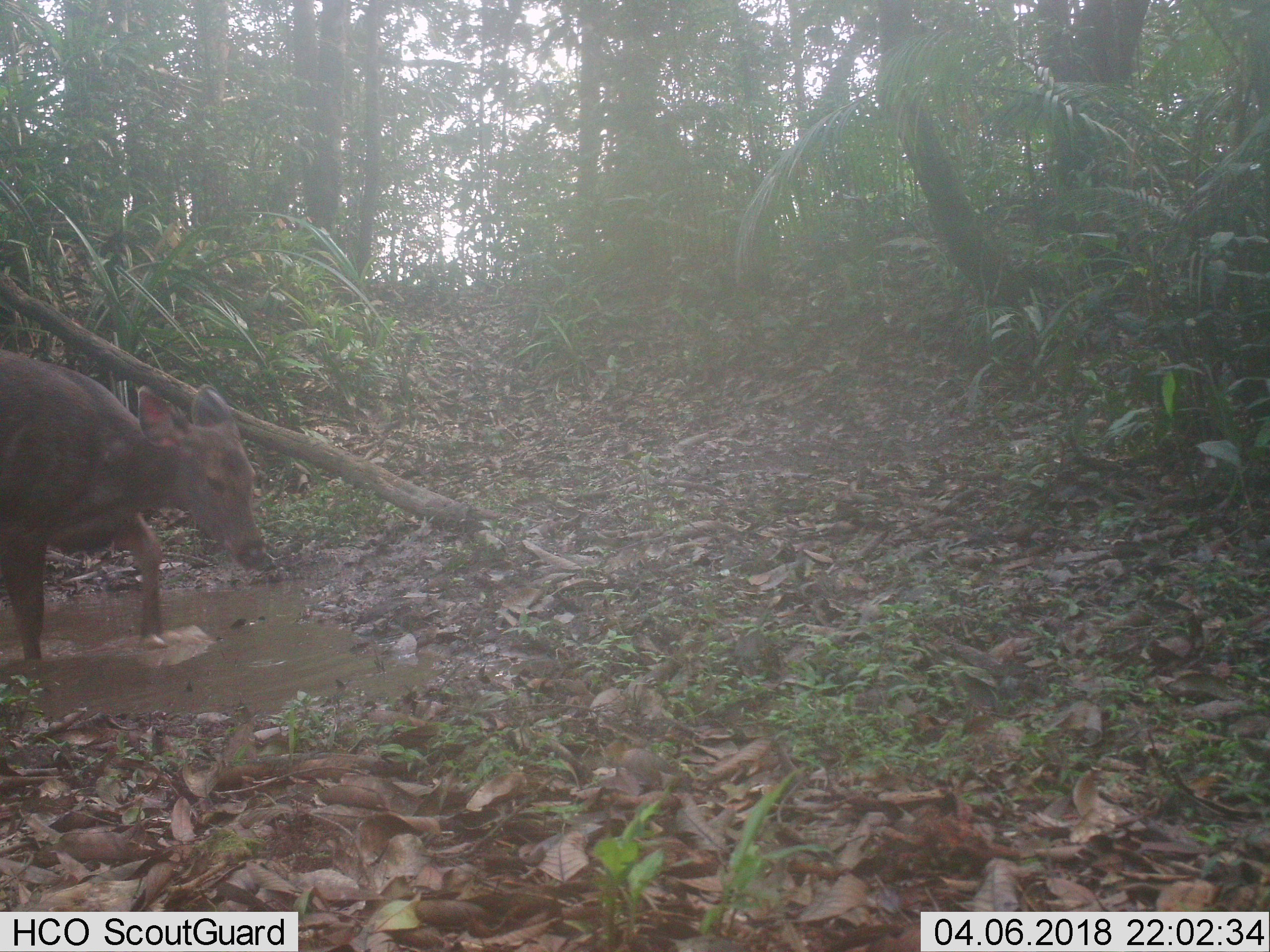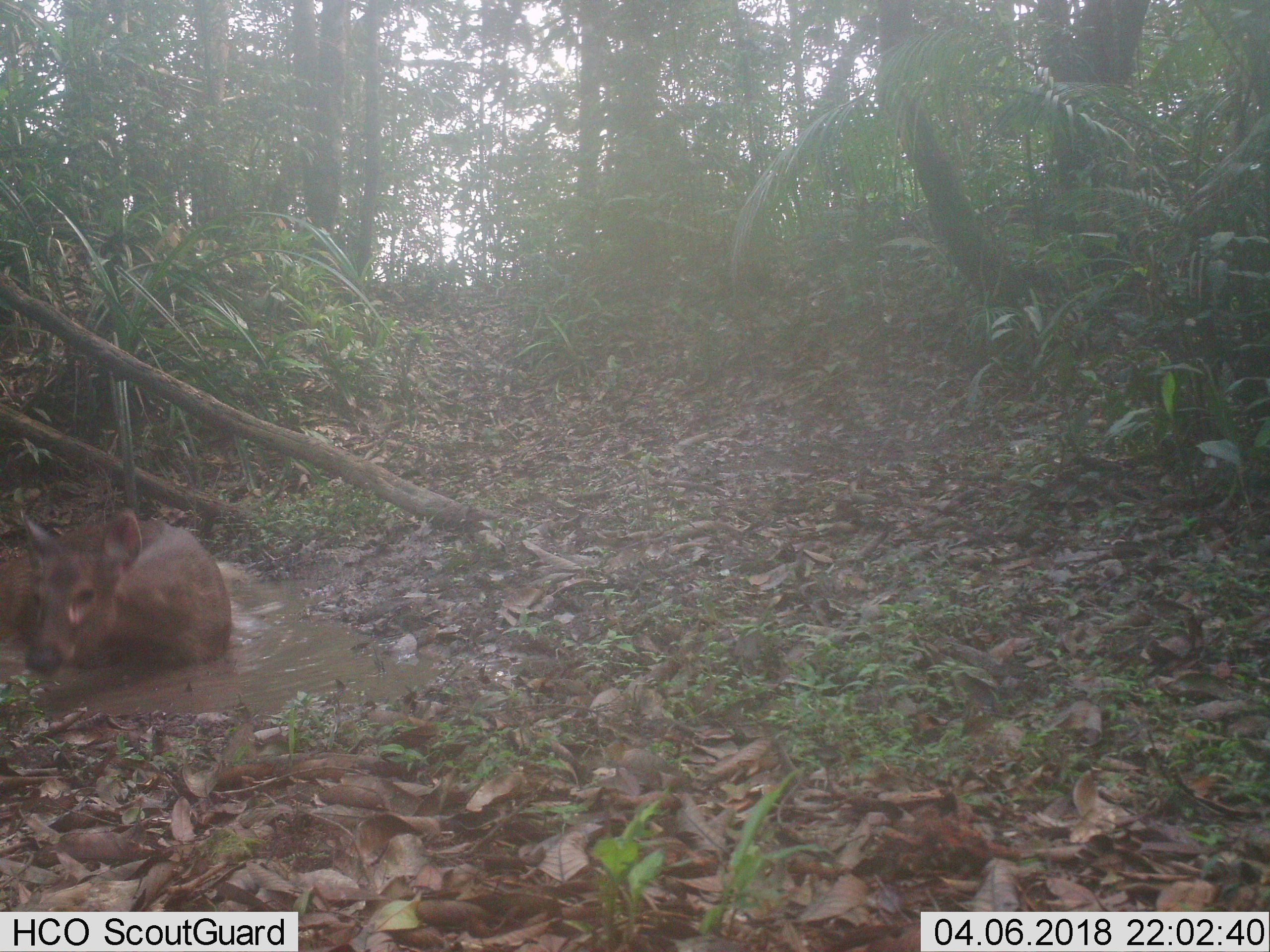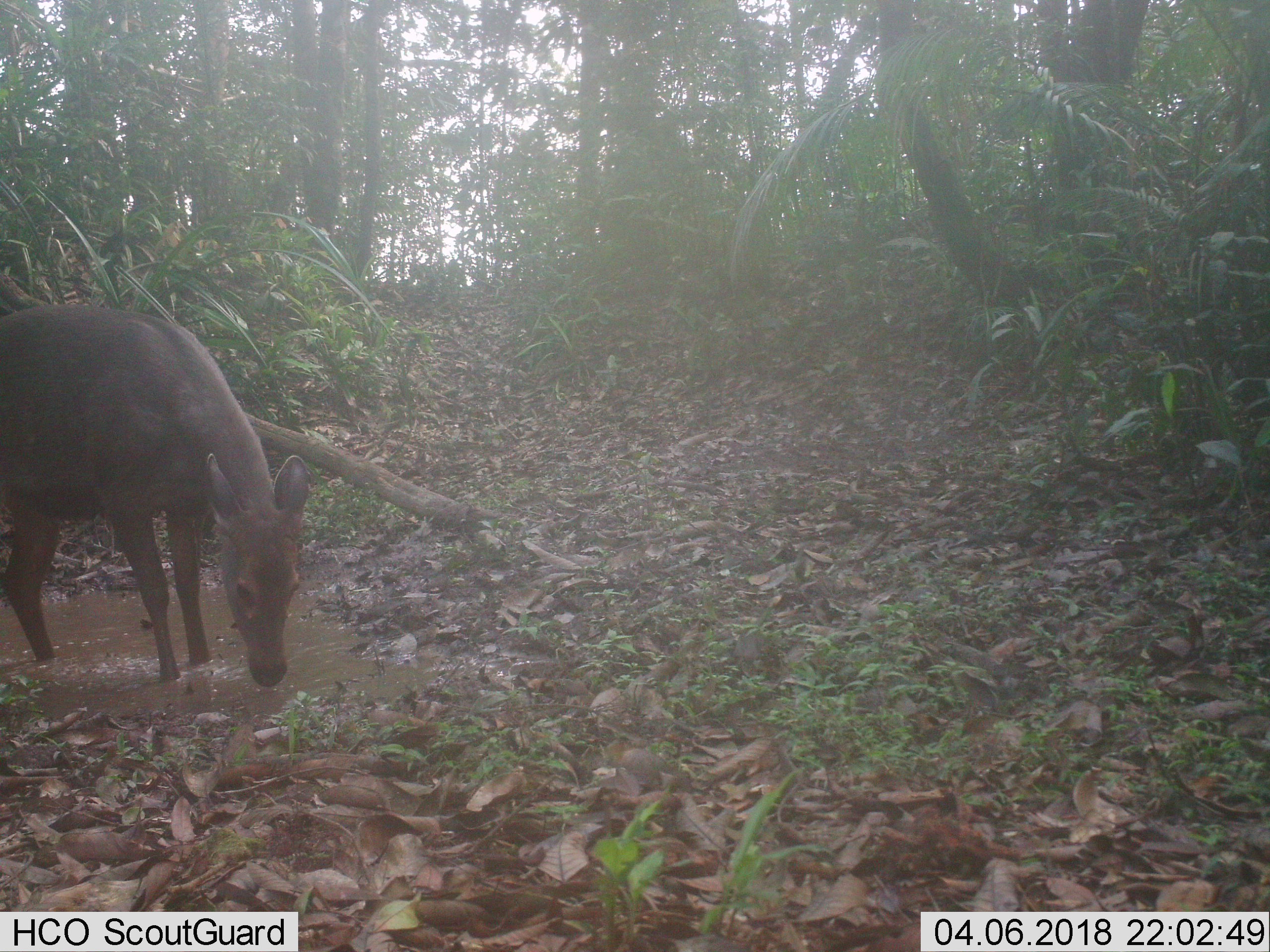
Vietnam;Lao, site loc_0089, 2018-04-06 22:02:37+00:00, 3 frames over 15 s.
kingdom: Animalia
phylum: Chordata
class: Mammalia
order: Artiodactyla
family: Cervidae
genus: Rusa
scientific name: Rusa unicolor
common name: sambar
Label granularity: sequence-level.